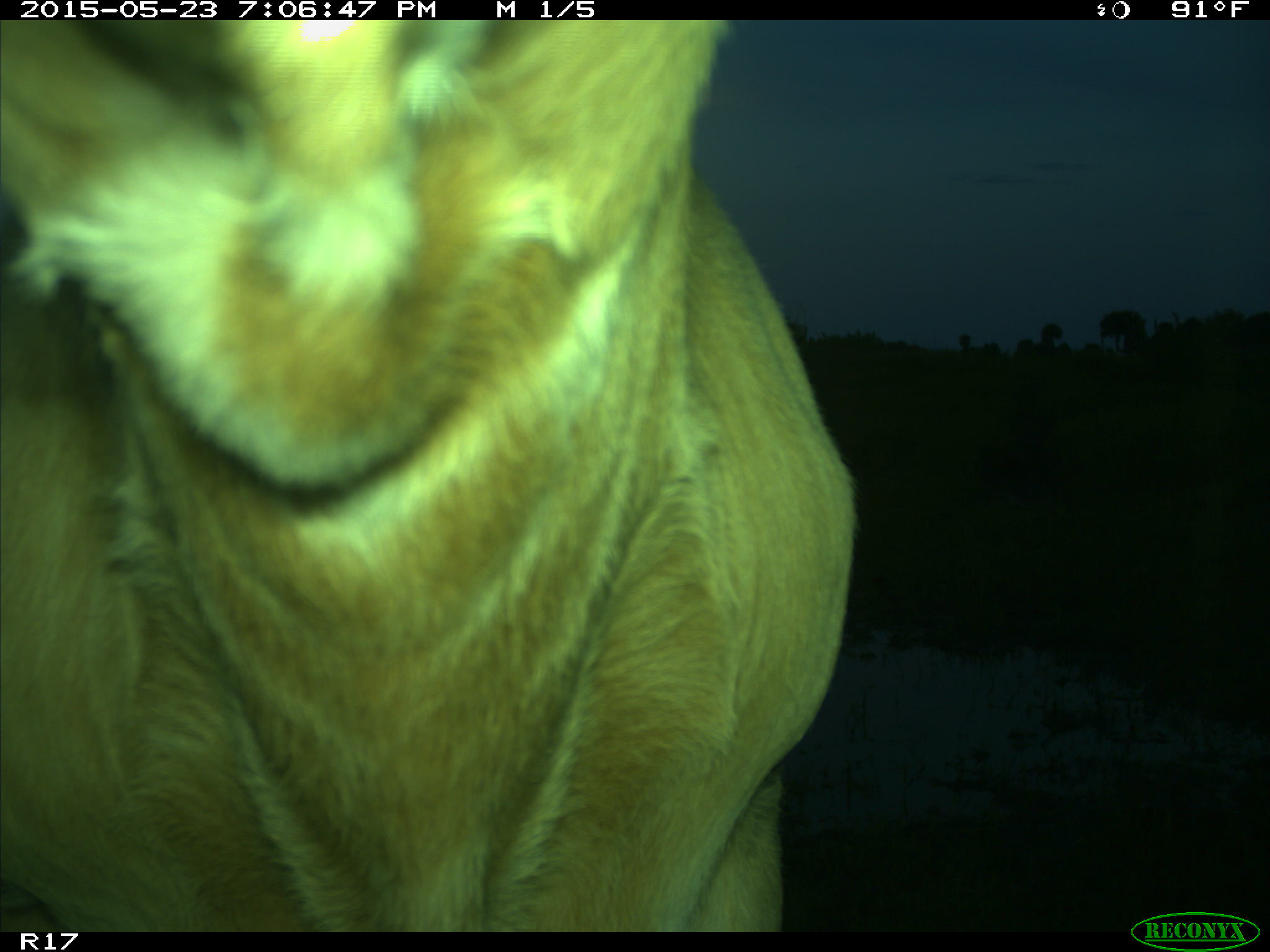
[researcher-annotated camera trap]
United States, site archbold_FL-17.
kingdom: Animalia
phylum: Chordata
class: Mammalia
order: Artiodactyla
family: Bovidae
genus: Bos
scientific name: Bos taurus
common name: domestic cow